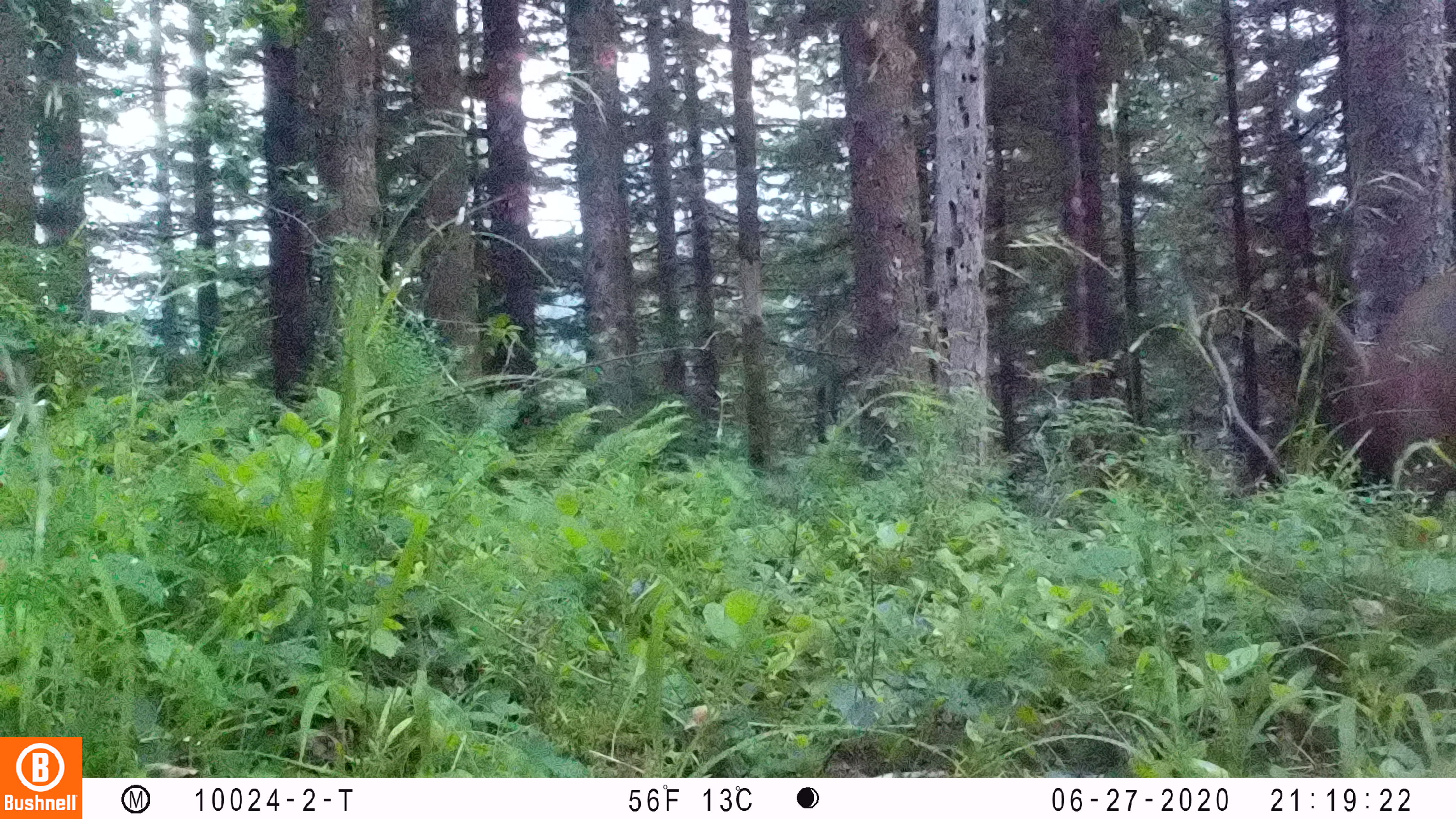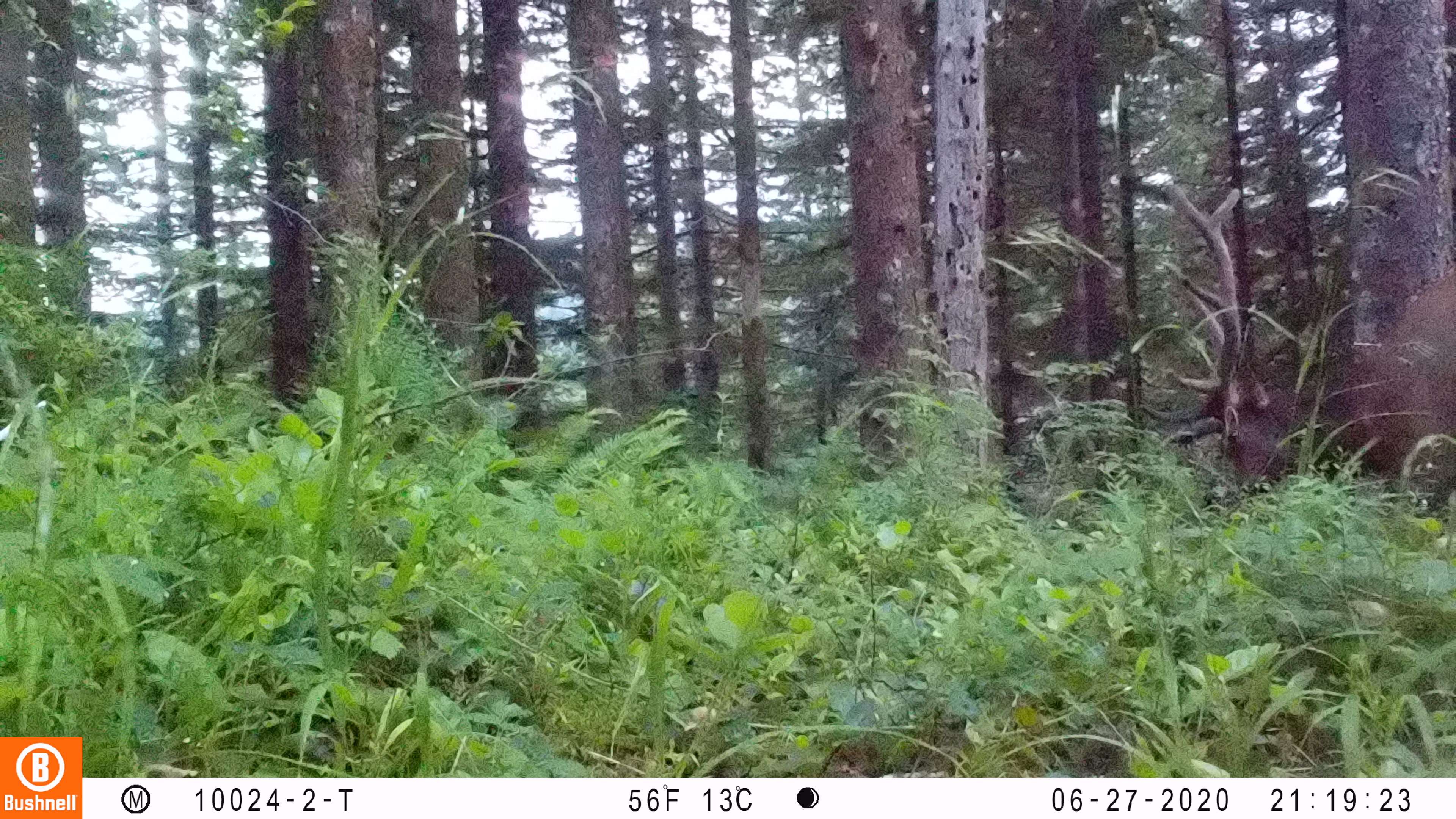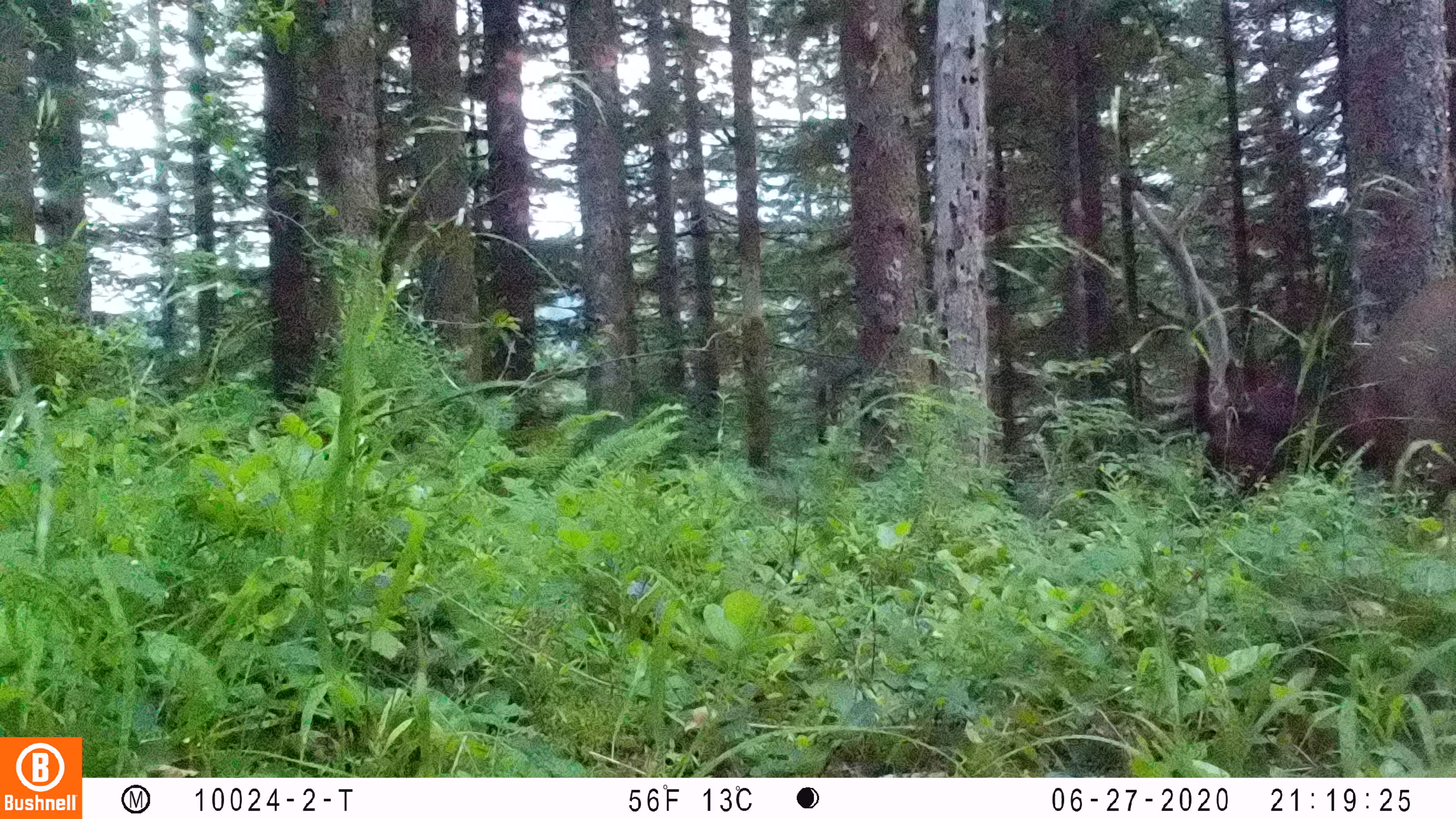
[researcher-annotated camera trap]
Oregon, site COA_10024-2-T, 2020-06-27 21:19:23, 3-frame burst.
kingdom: Animalia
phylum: Chordata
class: Mammalia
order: Artiodactyla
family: Cervidae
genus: Cervus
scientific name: Cervus canadensis roosevelti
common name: roosevelt elk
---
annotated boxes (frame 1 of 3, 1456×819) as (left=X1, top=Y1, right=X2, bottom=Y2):
roosevelt elk: (left=1174, top=255, right=1453, bottom=497)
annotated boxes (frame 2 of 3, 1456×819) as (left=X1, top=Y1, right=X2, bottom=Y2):
roosevelt elk: (left=1153, top=183, right=1453, bottom=518)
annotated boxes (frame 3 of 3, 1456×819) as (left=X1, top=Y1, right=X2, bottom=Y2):
roosevelt elk: (left=1119, top=188, right=1449, bottom=528)